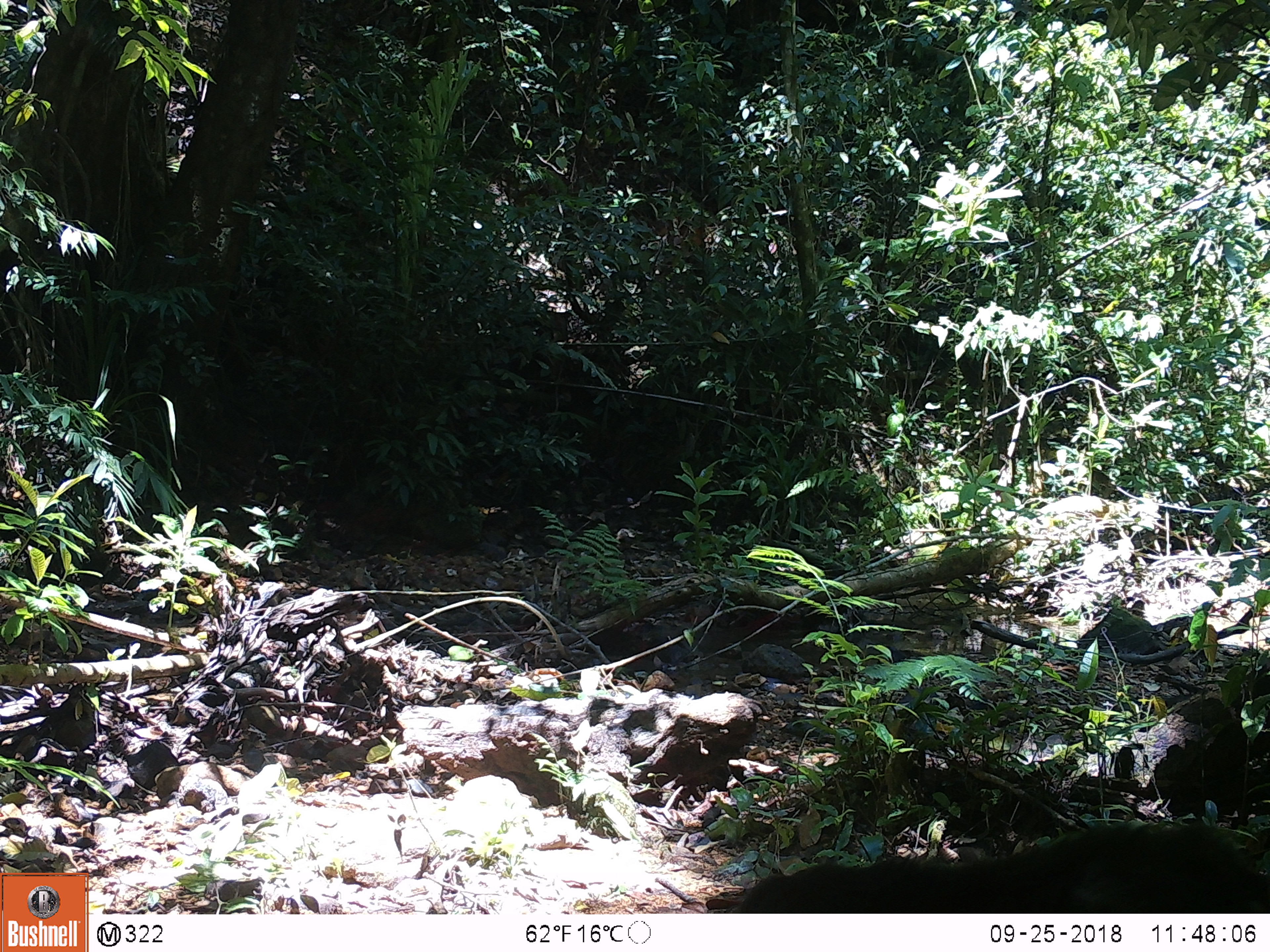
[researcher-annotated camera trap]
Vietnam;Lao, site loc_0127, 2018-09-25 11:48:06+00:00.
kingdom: Animalia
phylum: Chordata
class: Mammalia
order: Primates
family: Cercopithecidae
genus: Macaca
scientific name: Macaca arctoides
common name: stump-tailed macaque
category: stump tailed macaque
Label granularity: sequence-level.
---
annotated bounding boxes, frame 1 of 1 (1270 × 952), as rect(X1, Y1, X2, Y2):
stump tailed macaque: rect(702, 818, 1270, 912)